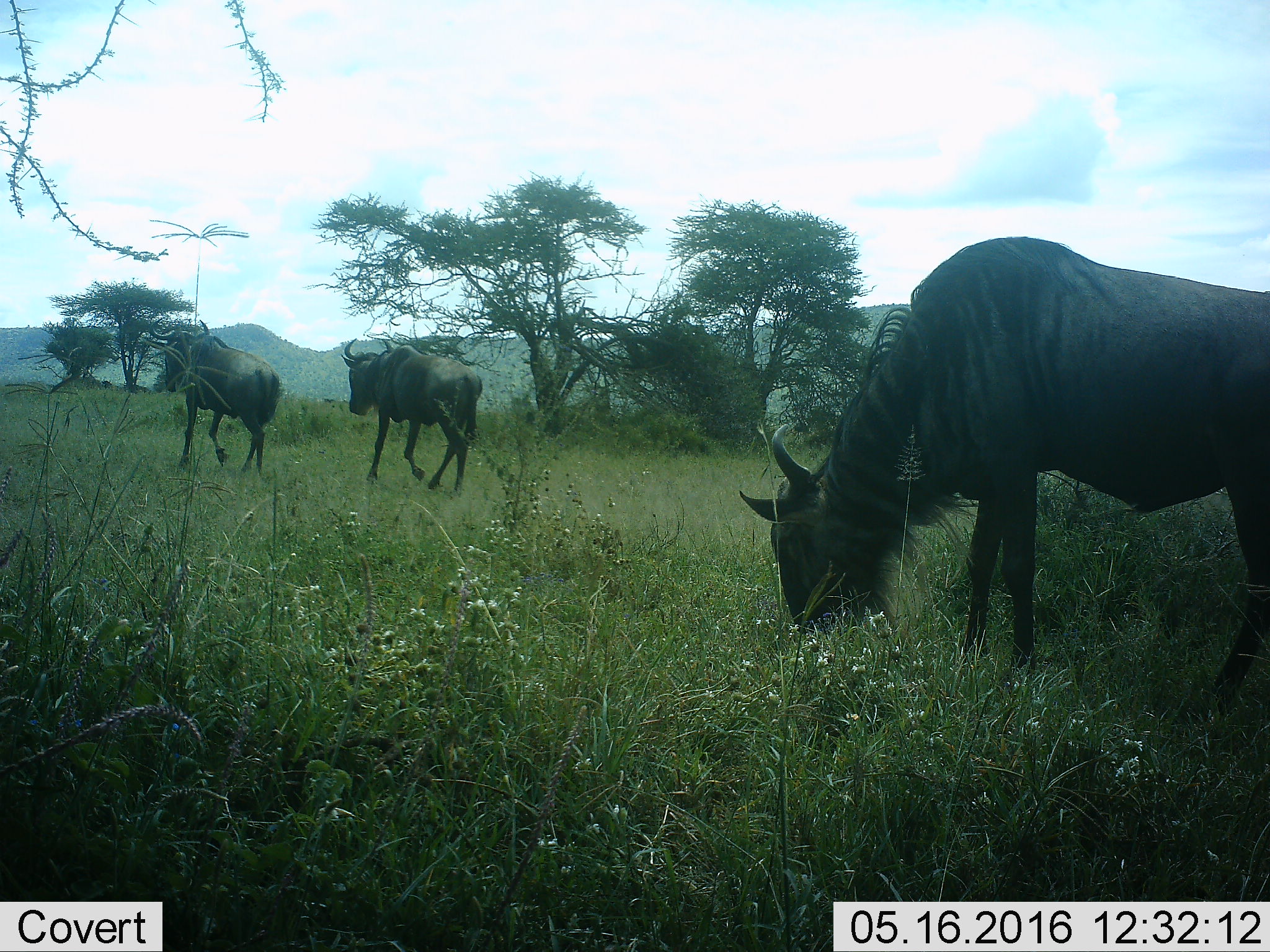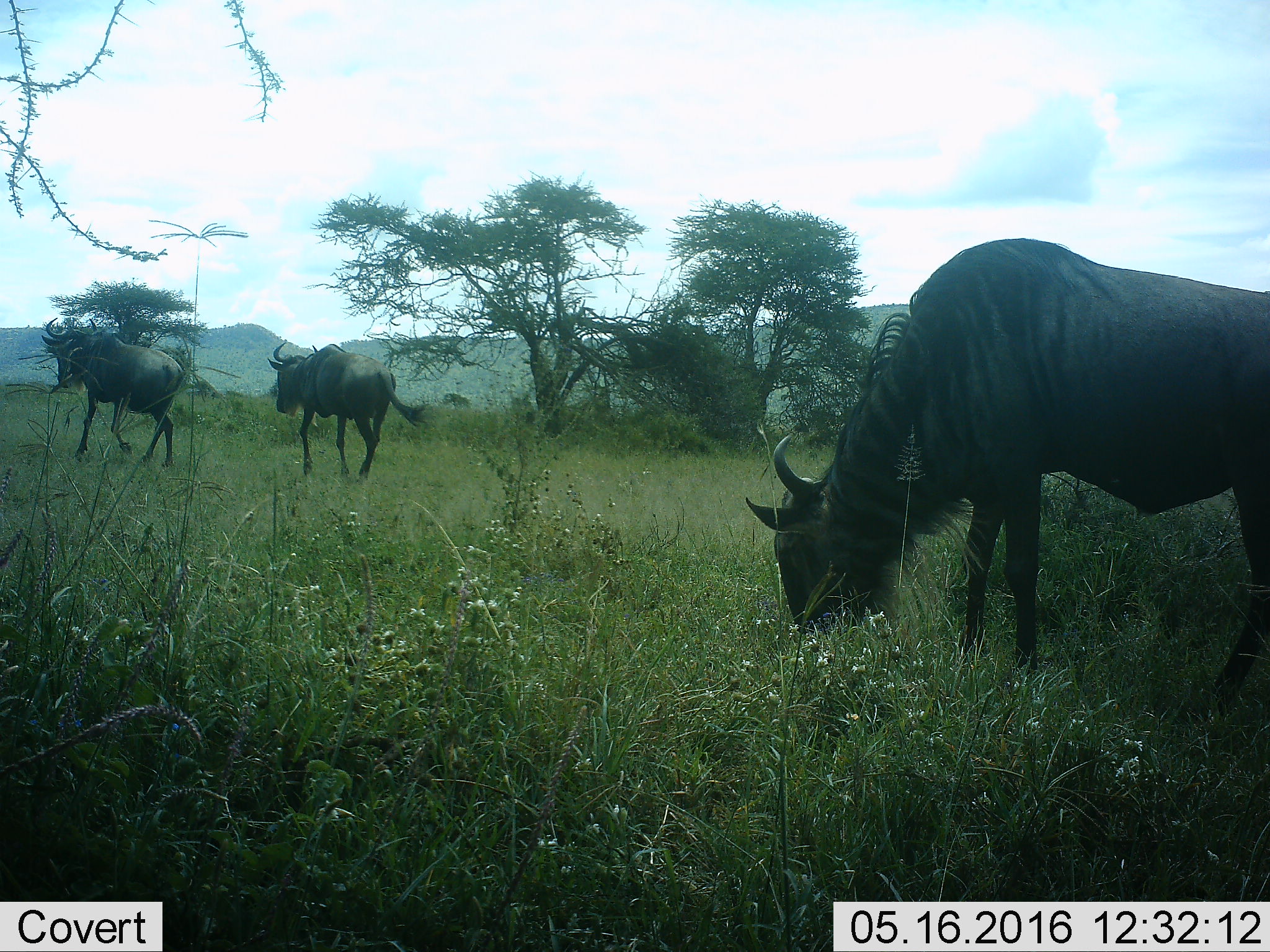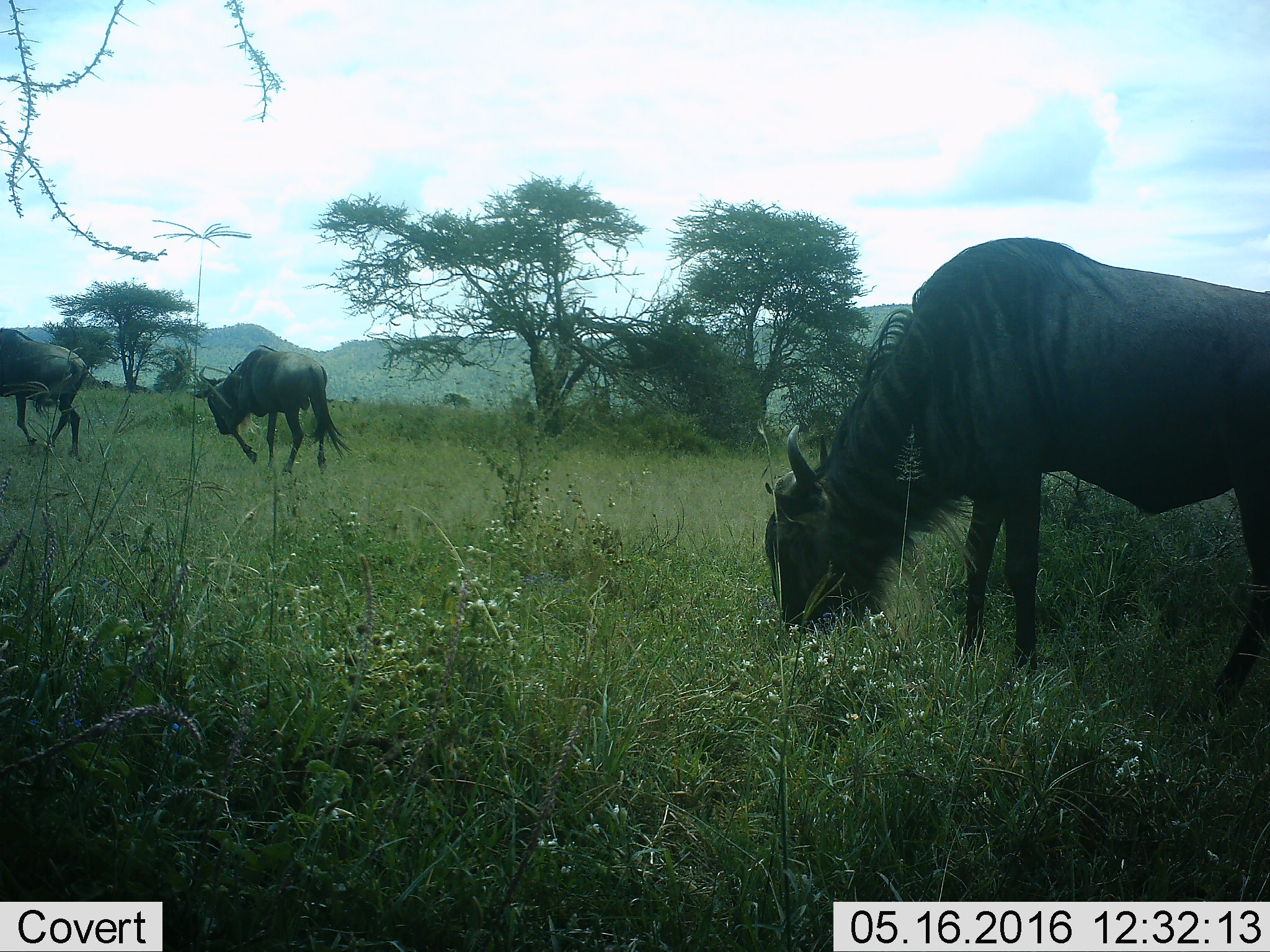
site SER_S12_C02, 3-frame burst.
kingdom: Animalia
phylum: Chordata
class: Mammalia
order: Artiodactyla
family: Bovidae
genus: Connochaetes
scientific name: Connochaetes taurinus taurinus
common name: blue wildebeest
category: wildebeestblue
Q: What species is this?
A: Wildebeestblue (blue wildebeest) (Connochaetes taurinus taurinus).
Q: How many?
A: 3.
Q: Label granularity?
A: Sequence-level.